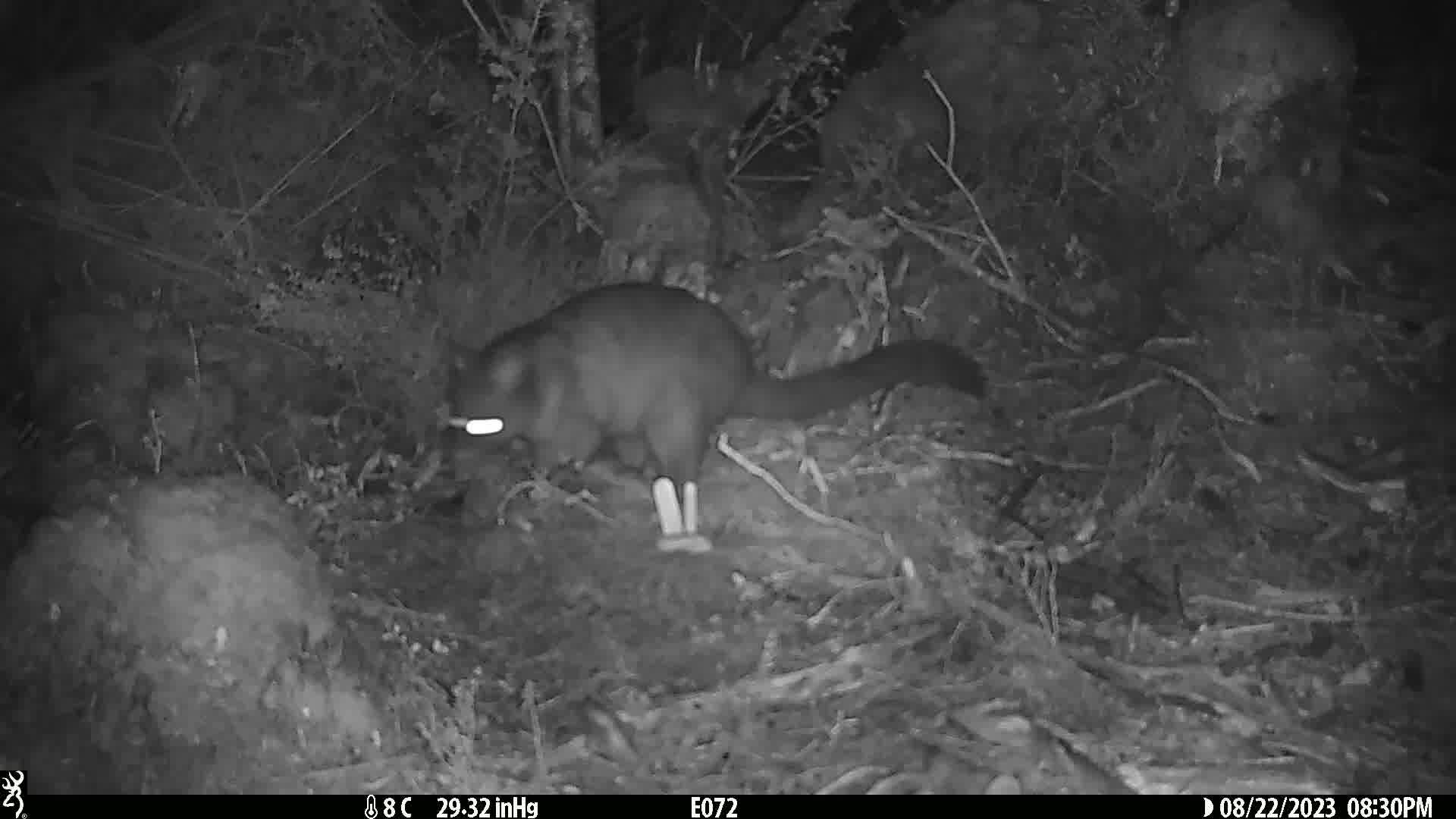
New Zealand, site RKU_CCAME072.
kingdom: Animalia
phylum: Chordata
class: Mammalia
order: Diprotodontia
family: Phalangeridae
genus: Trichosurus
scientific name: Trichosurus vulpecula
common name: common brushtail possum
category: possum